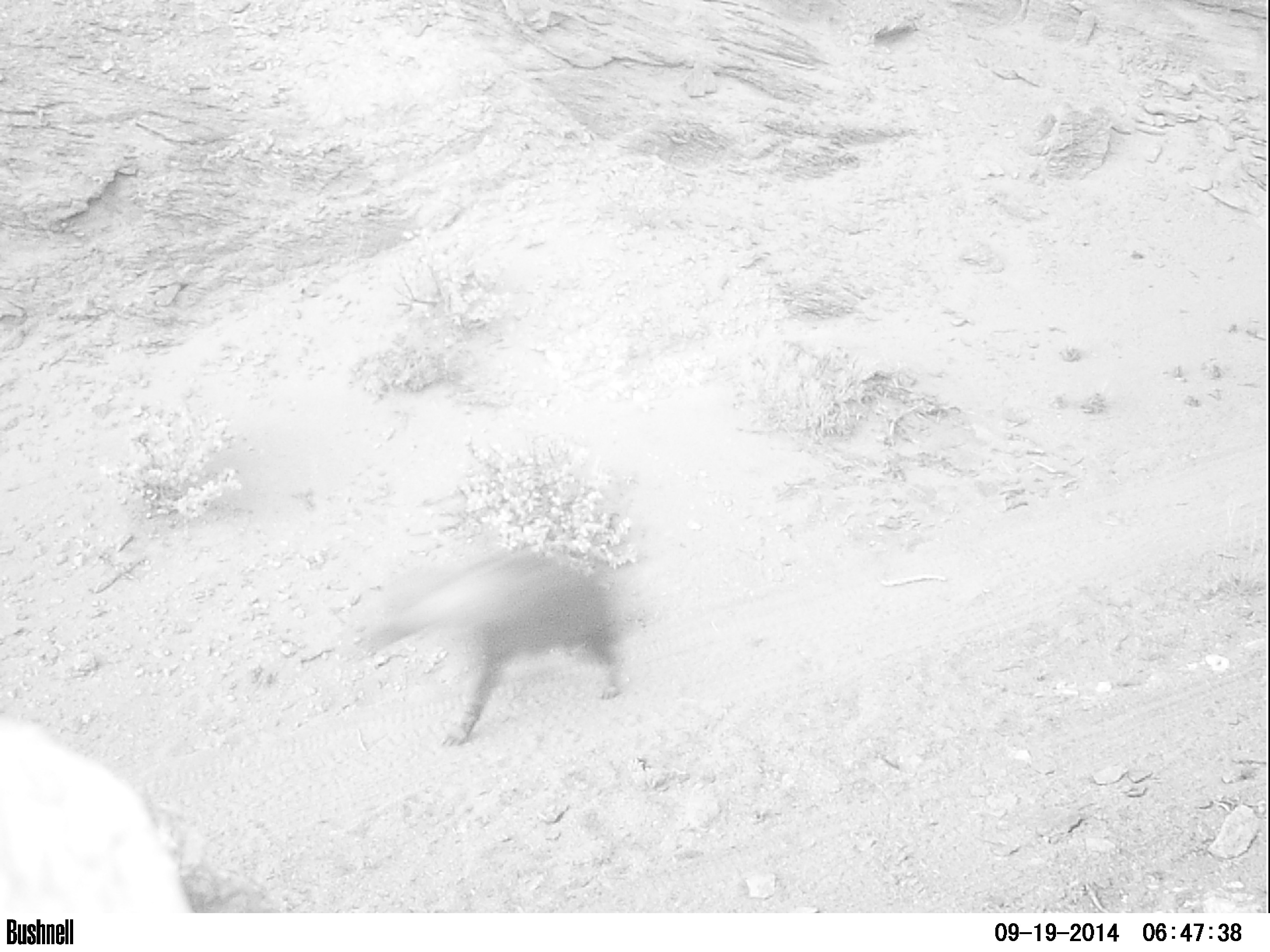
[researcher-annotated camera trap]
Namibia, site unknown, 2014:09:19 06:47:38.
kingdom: Animalia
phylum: Chordata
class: Mammalia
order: Carnivora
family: Hyaenidae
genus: Parahyaena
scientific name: Parahyaena brunnea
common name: brown hyena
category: hyaena brunnea